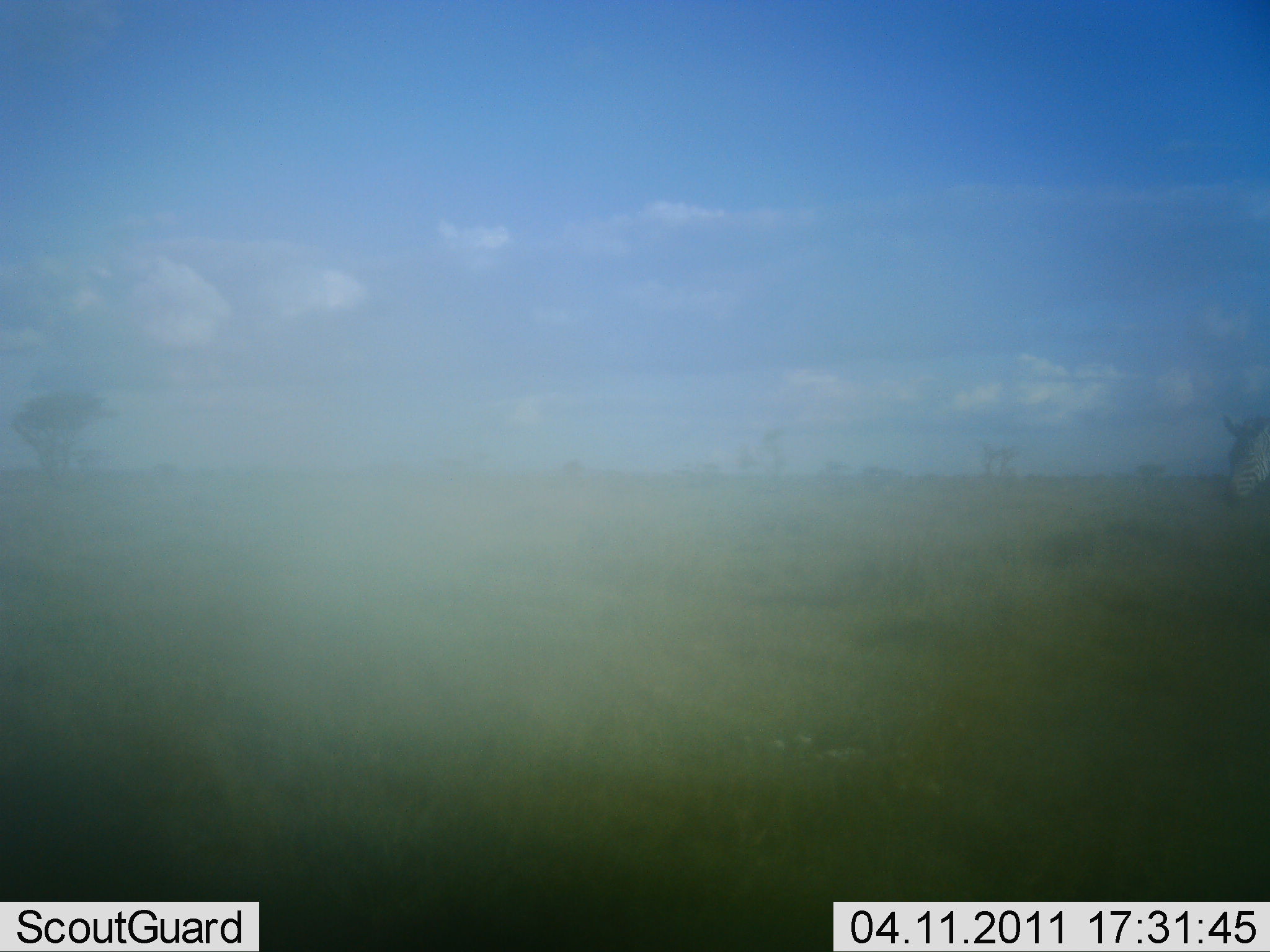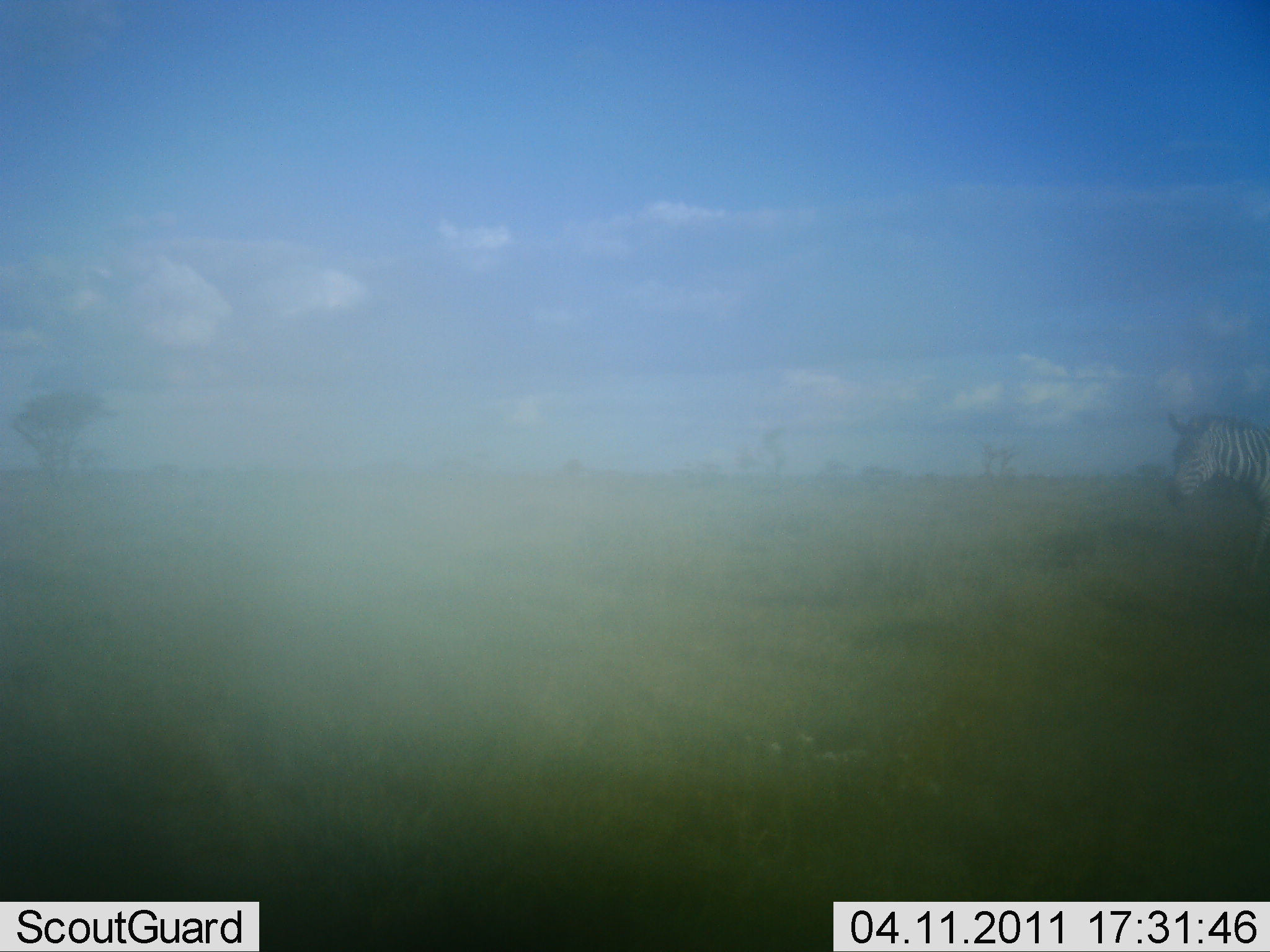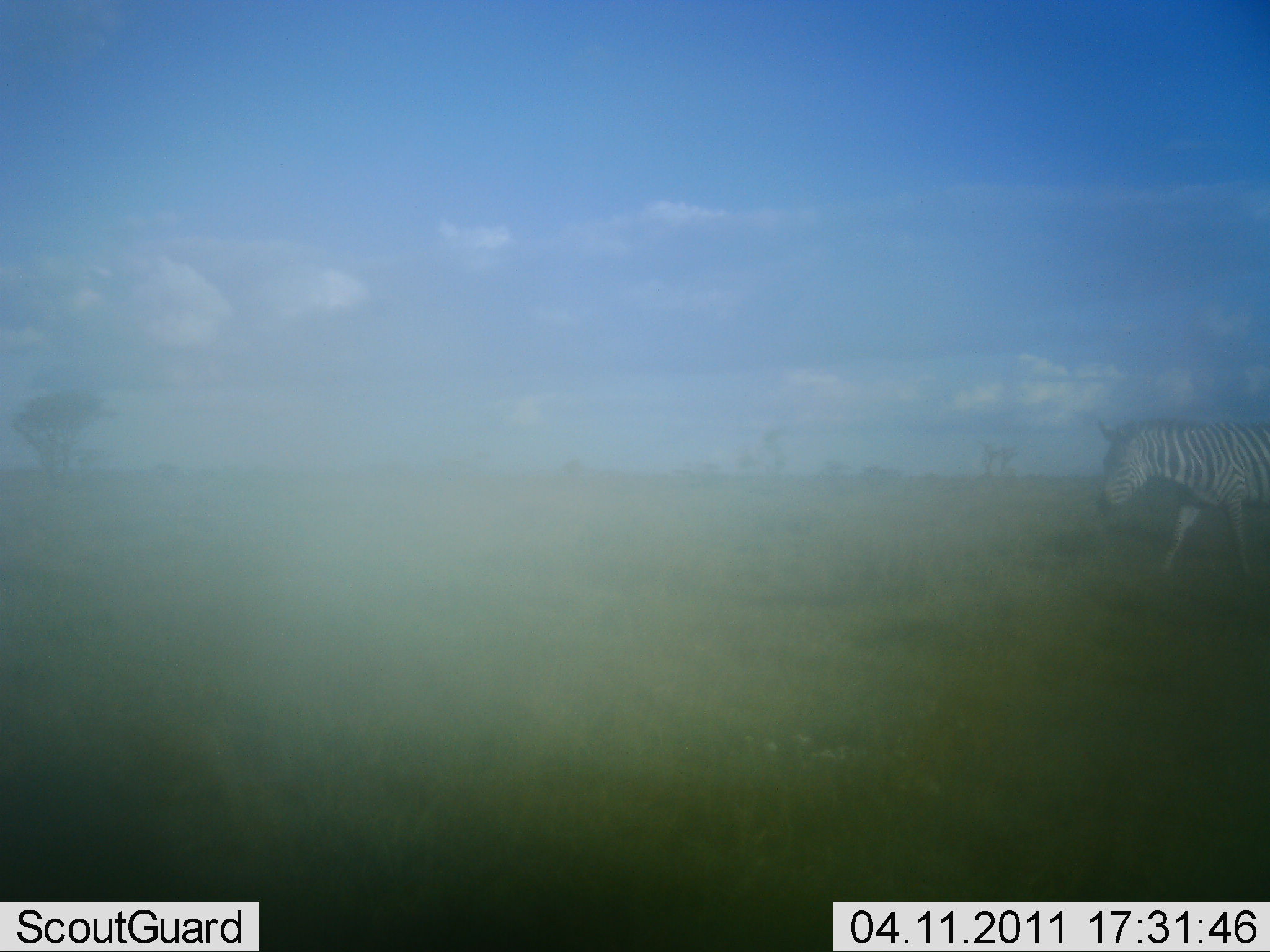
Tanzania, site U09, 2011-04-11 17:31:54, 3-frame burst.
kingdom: Animalia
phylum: Chordata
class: Mammalia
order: Perissodactyla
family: Equidae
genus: Equus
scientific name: Equus quagga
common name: plains zebra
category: zebra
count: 1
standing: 0%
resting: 0%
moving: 100%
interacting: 0%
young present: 0%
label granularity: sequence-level